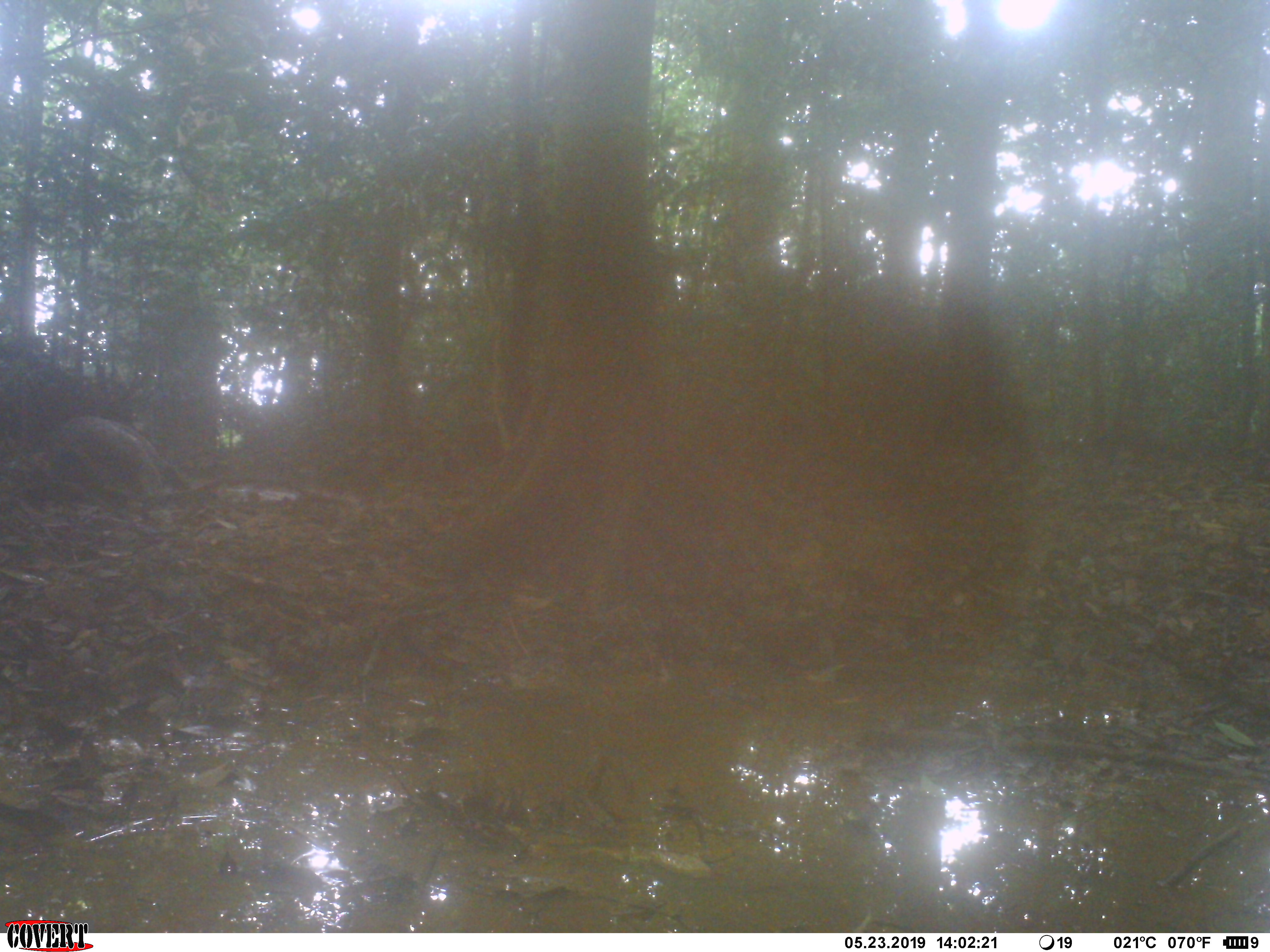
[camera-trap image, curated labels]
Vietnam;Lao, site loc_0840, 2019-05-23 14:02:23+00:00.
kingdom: Animalia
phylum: Chordata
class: Mammalia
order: Artiodactyla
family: Suidae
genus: Sus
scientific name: Sus scrofa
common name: eurasian wild pig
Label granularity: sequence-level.